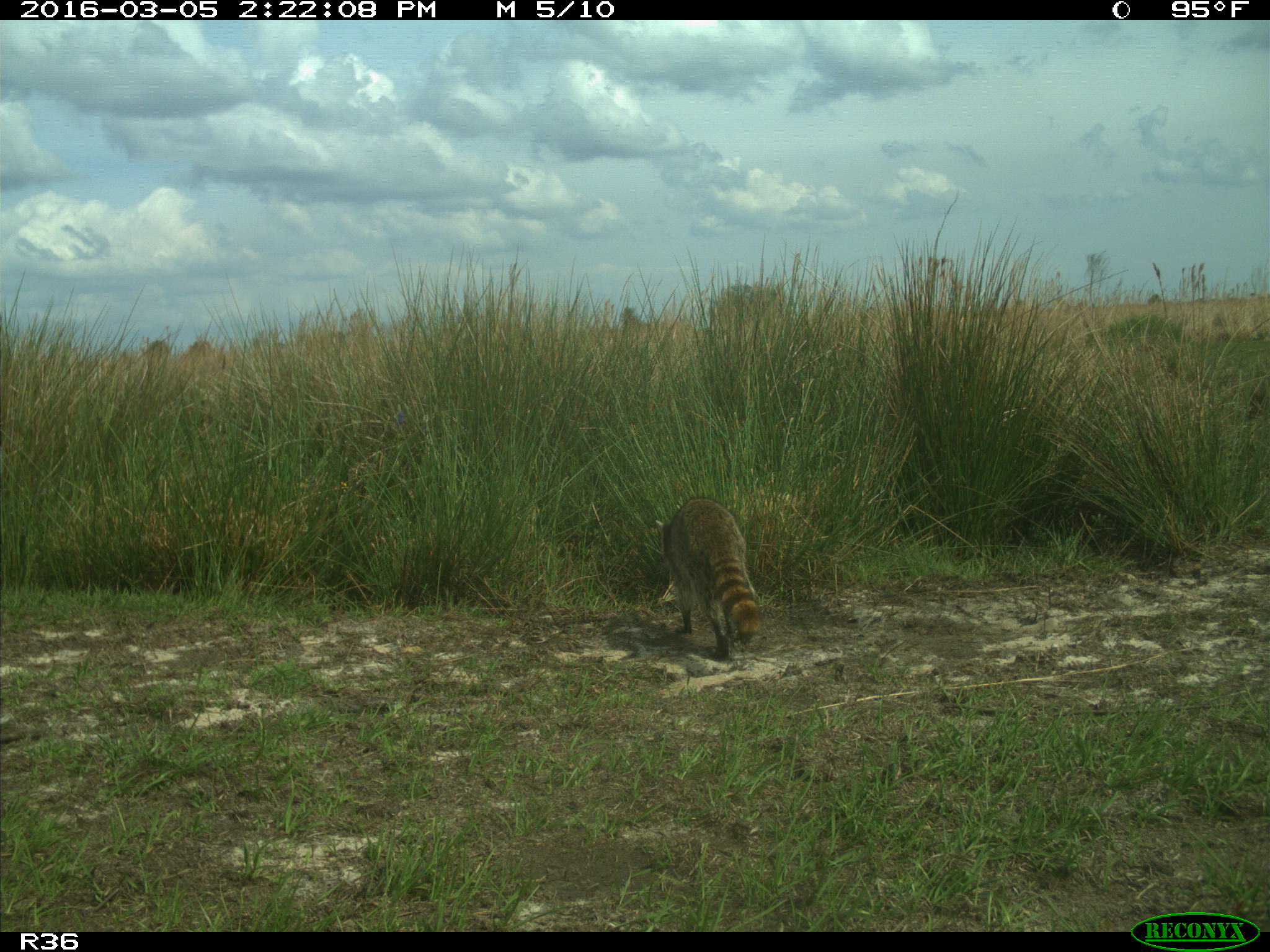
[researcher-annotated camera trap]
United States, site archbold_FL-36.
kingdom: Animalia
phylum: Chordata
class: Mammalia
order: Carnivora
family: Procyonidae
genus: Procyon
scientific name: Procyon lotor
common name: common raccoon